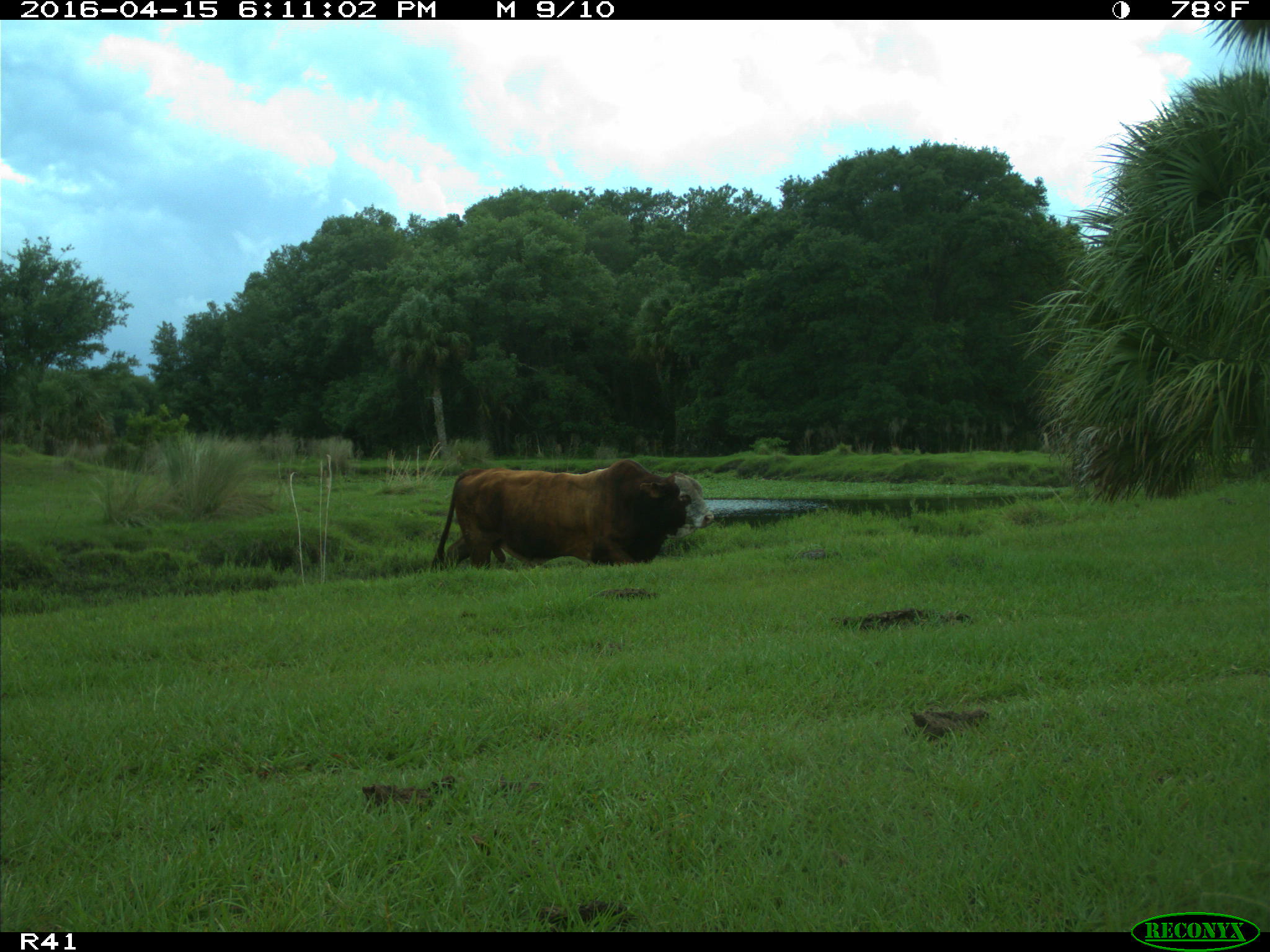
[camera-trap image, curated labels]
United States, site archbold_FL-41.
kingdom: Animalia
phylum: Chordata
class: Mammalia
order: Artiodactyla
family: Bovidae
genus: Bos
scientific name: Bos taurus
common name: domestic cow